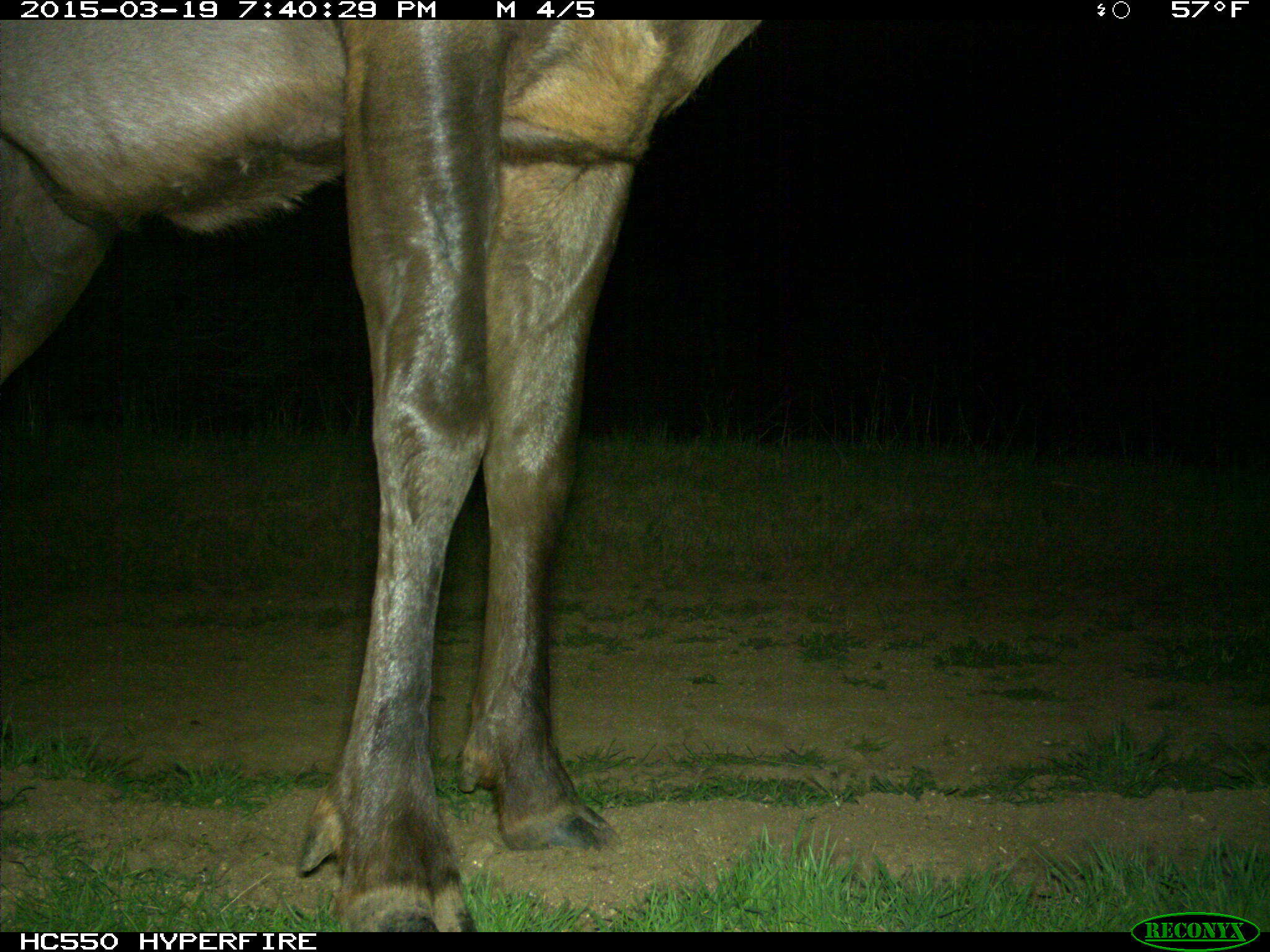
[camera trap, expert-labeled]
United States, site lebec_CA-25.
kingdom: Animalia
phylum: Chordata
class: Mammalia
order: Artiodactyla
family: Cervidae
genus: Cervus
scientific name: Cervus canadensis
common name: elk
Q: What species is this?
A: Cervus canadensis (elk).